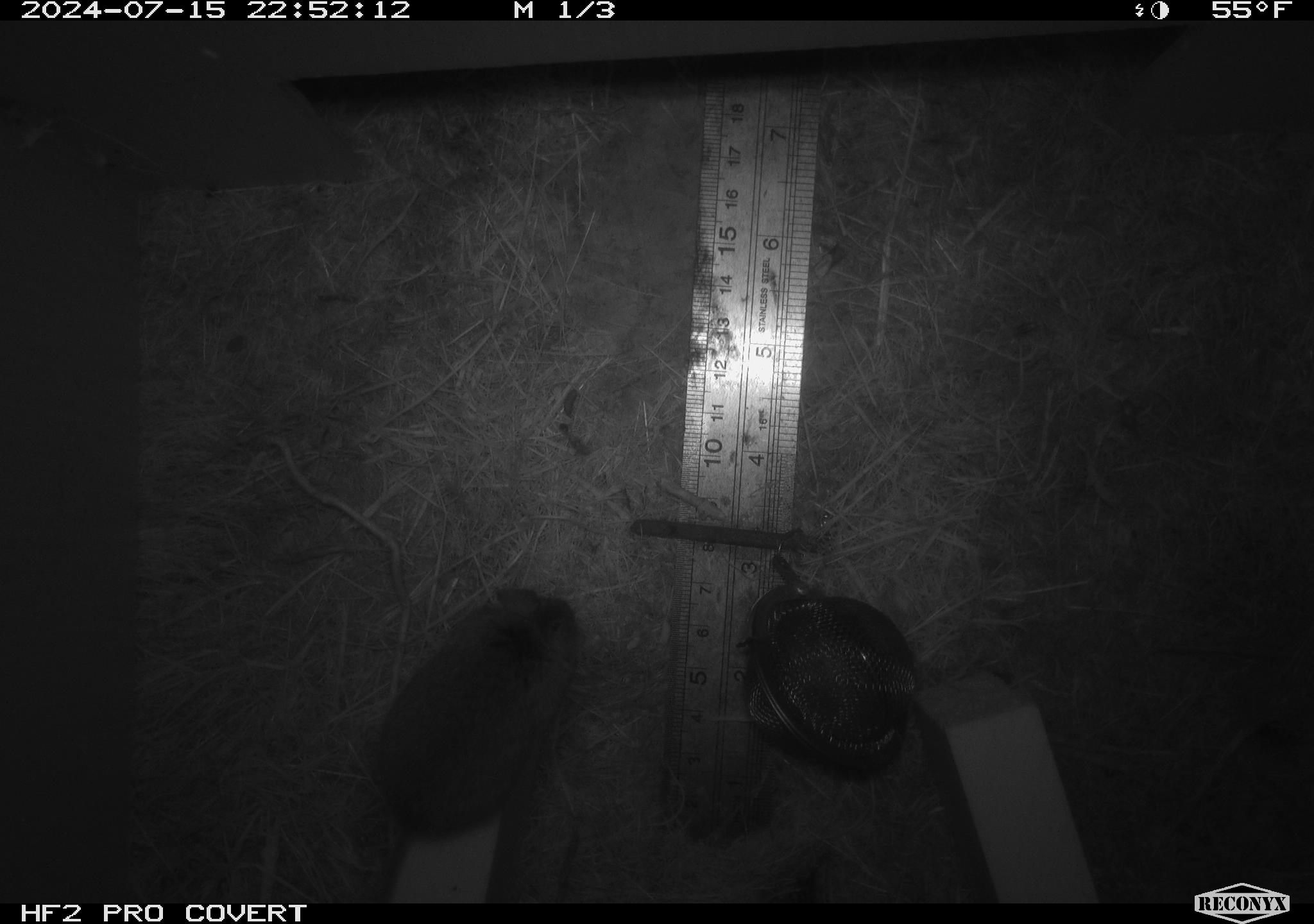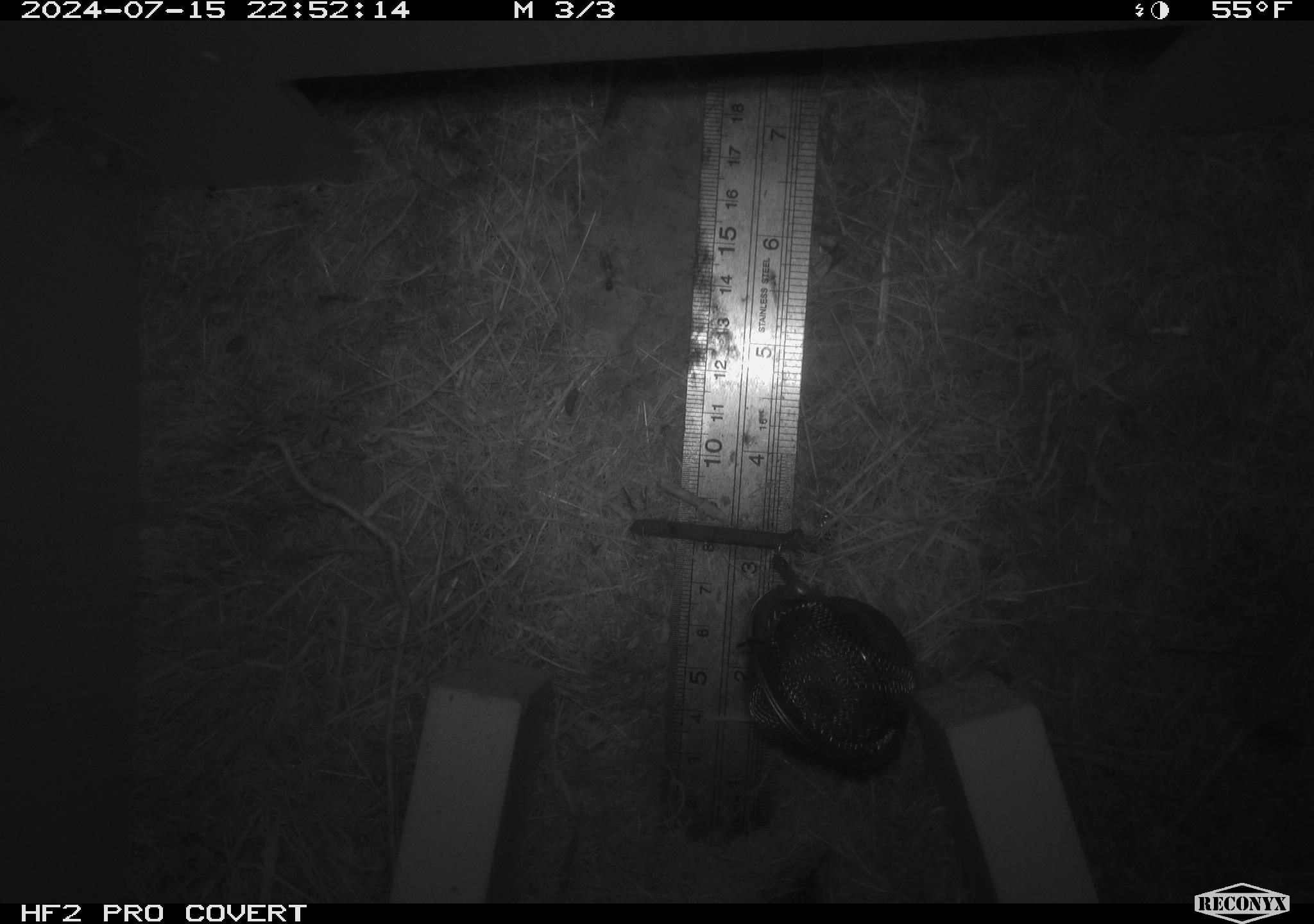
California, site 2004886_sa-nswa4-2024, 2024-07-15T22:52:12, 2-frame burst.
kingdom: Animalia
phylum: Chordata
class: Mammalia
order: Rodentia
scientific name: Rodentia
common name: mouse species